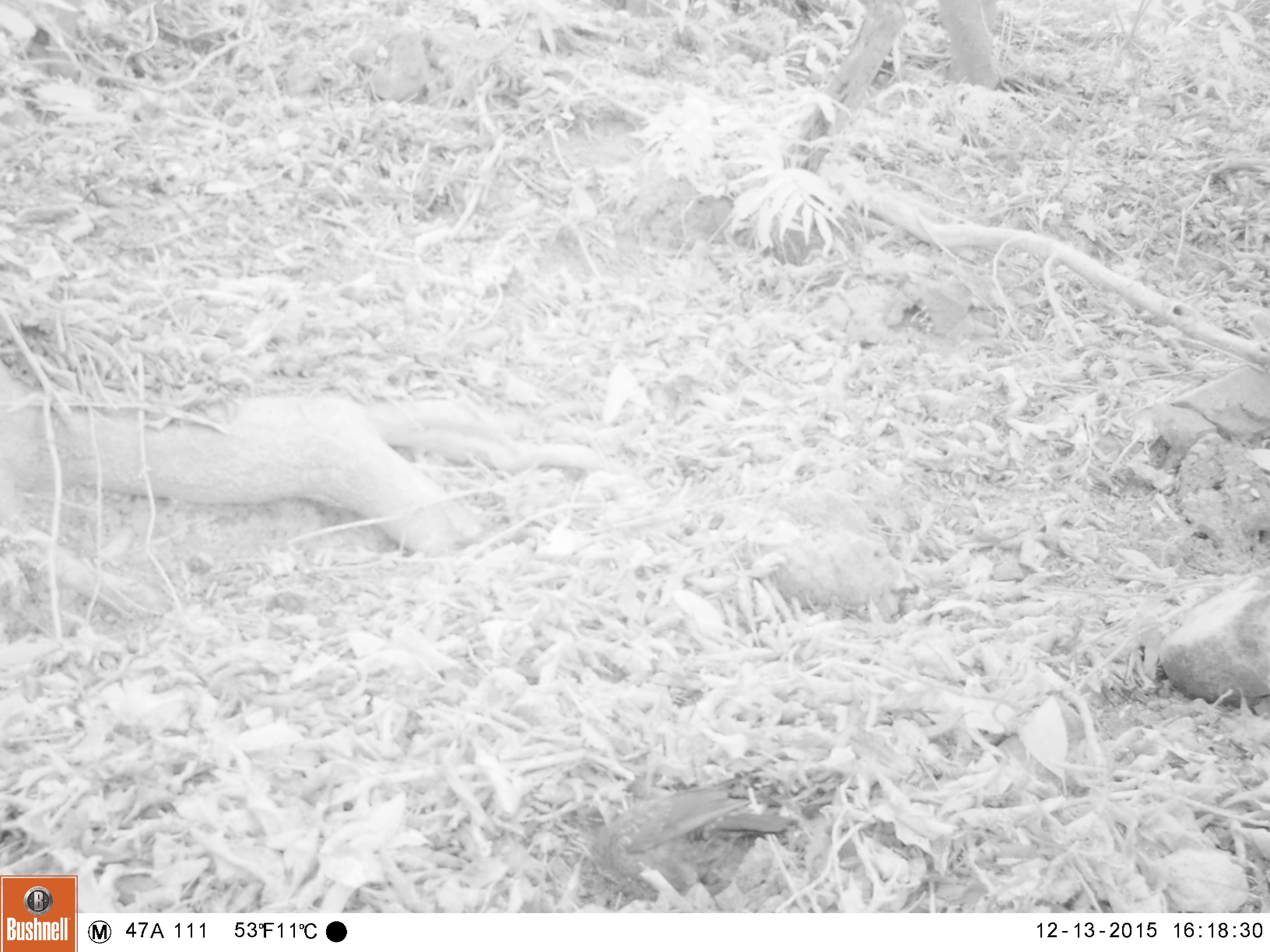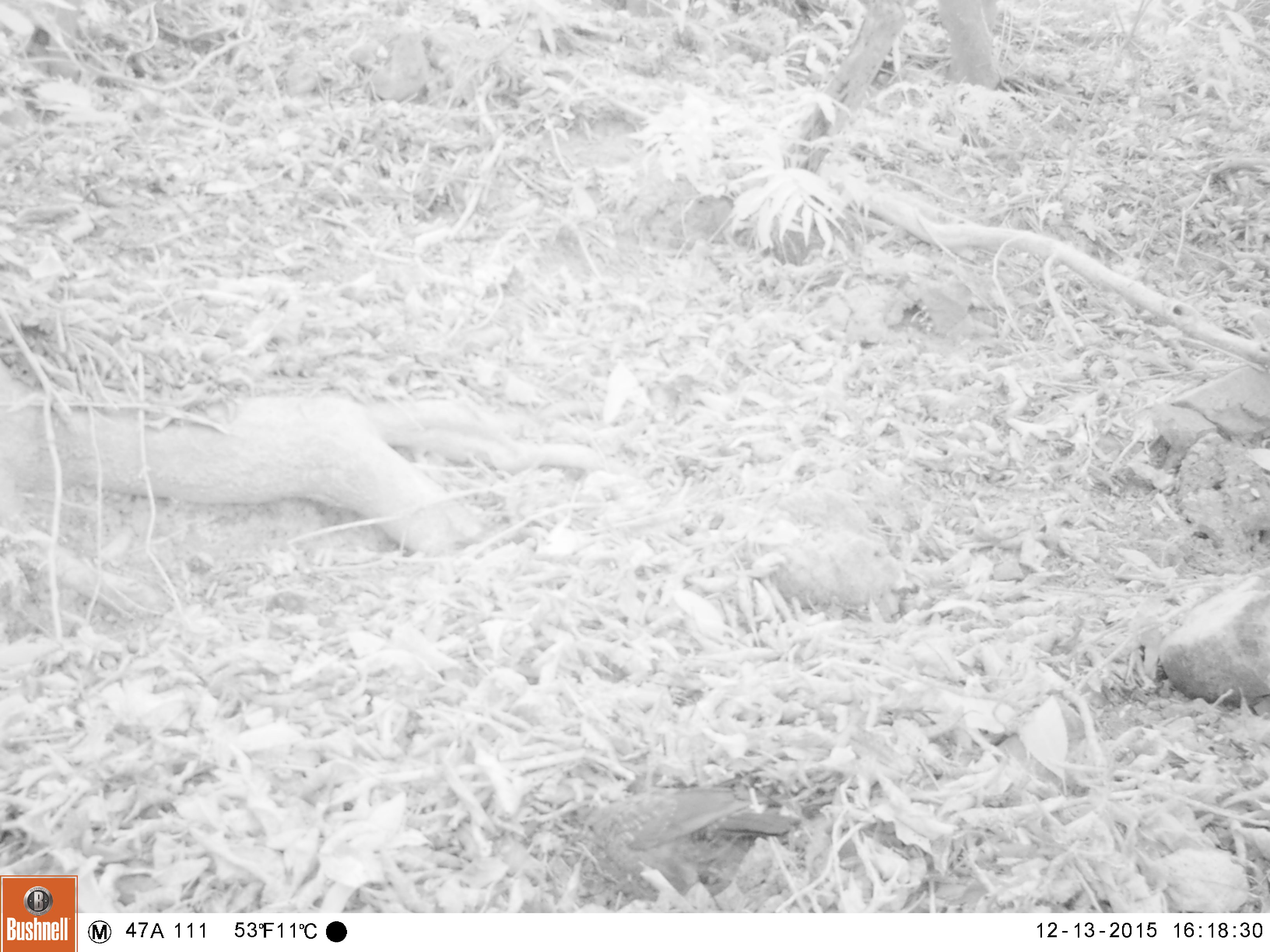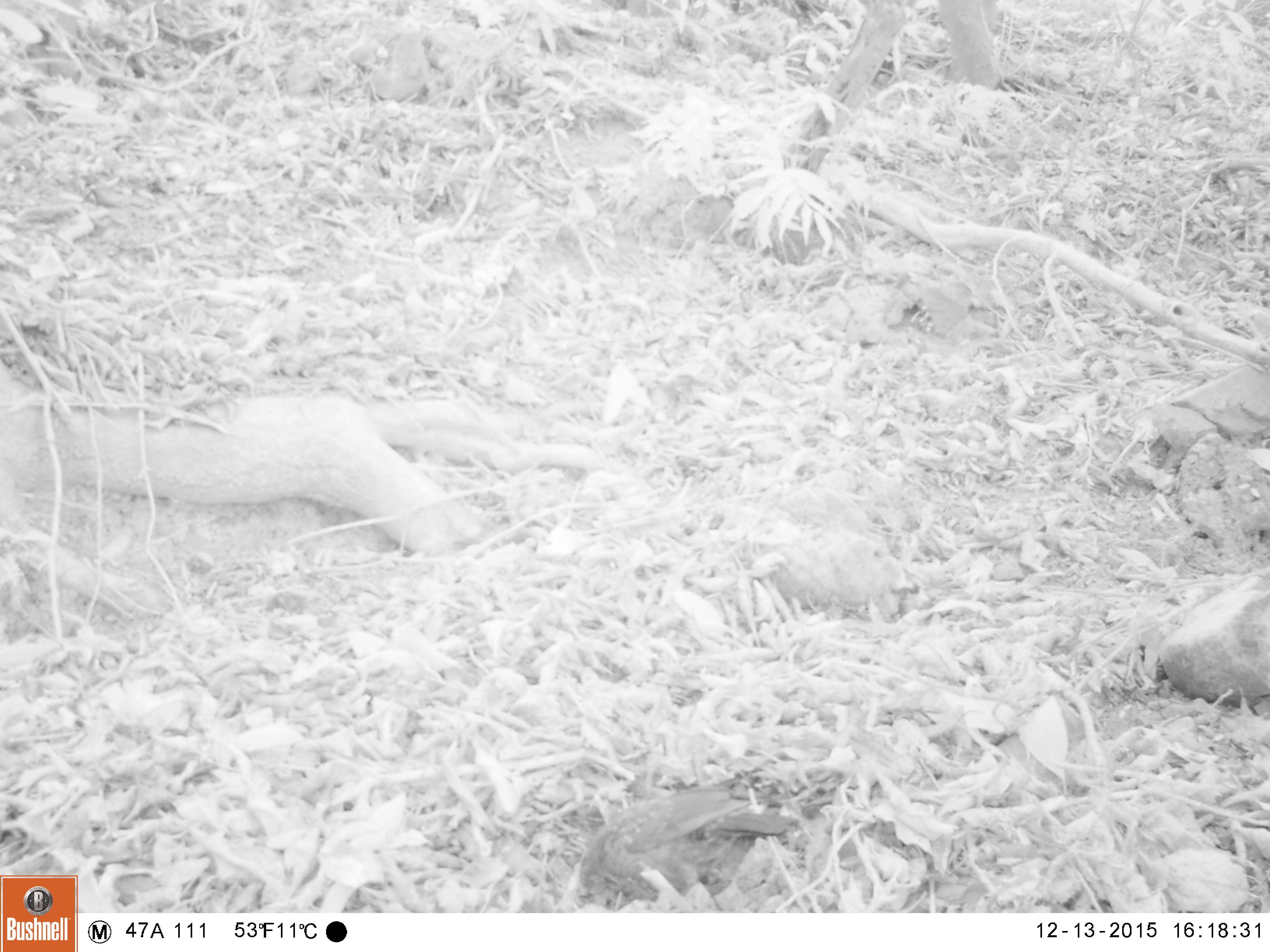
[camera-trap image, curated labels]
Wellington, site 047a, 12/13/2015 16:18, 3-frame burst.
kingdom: Animalia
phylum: Chordata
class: Aves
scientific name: Aves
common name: bird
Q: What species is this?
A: Bird (Aves).